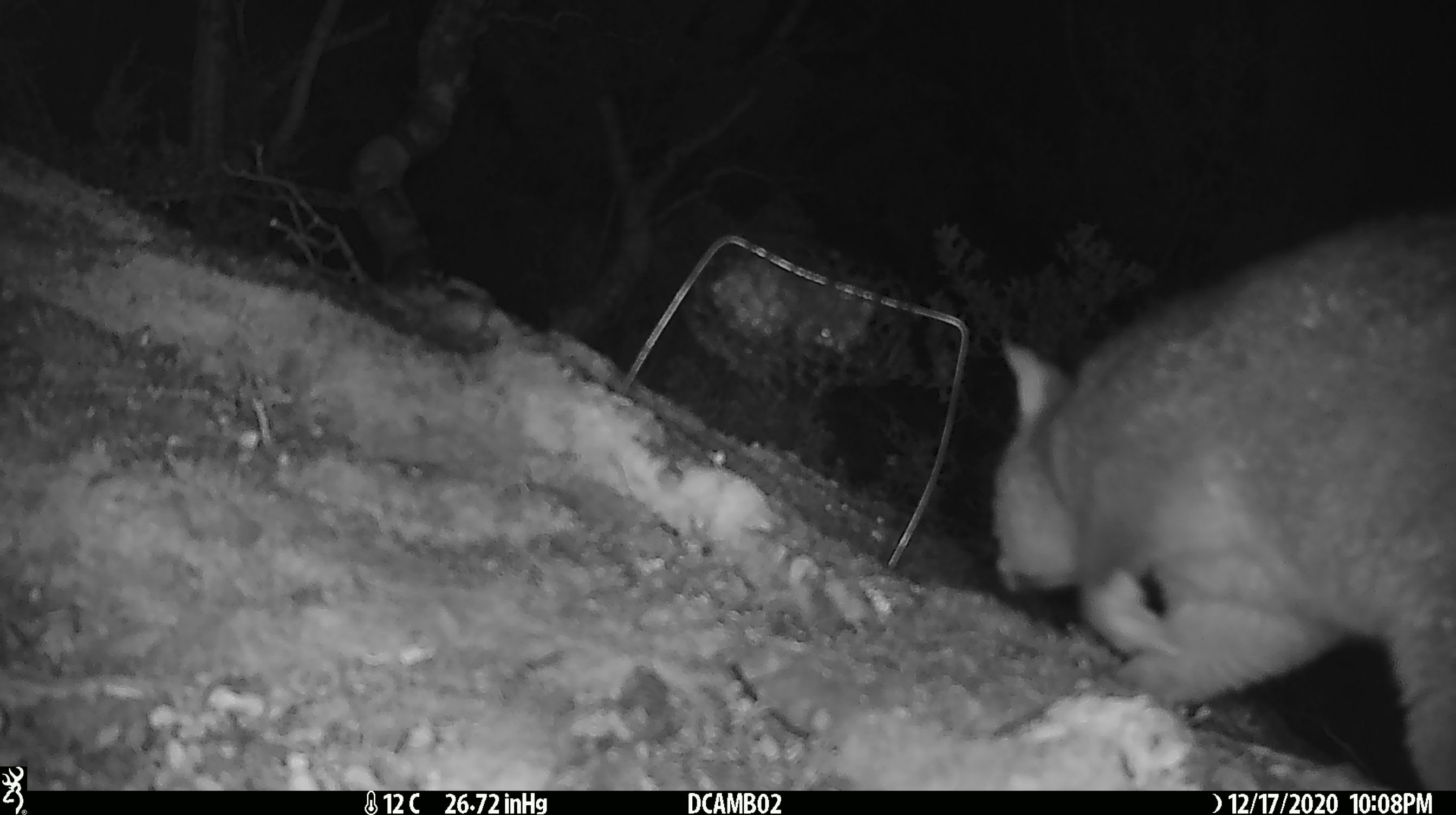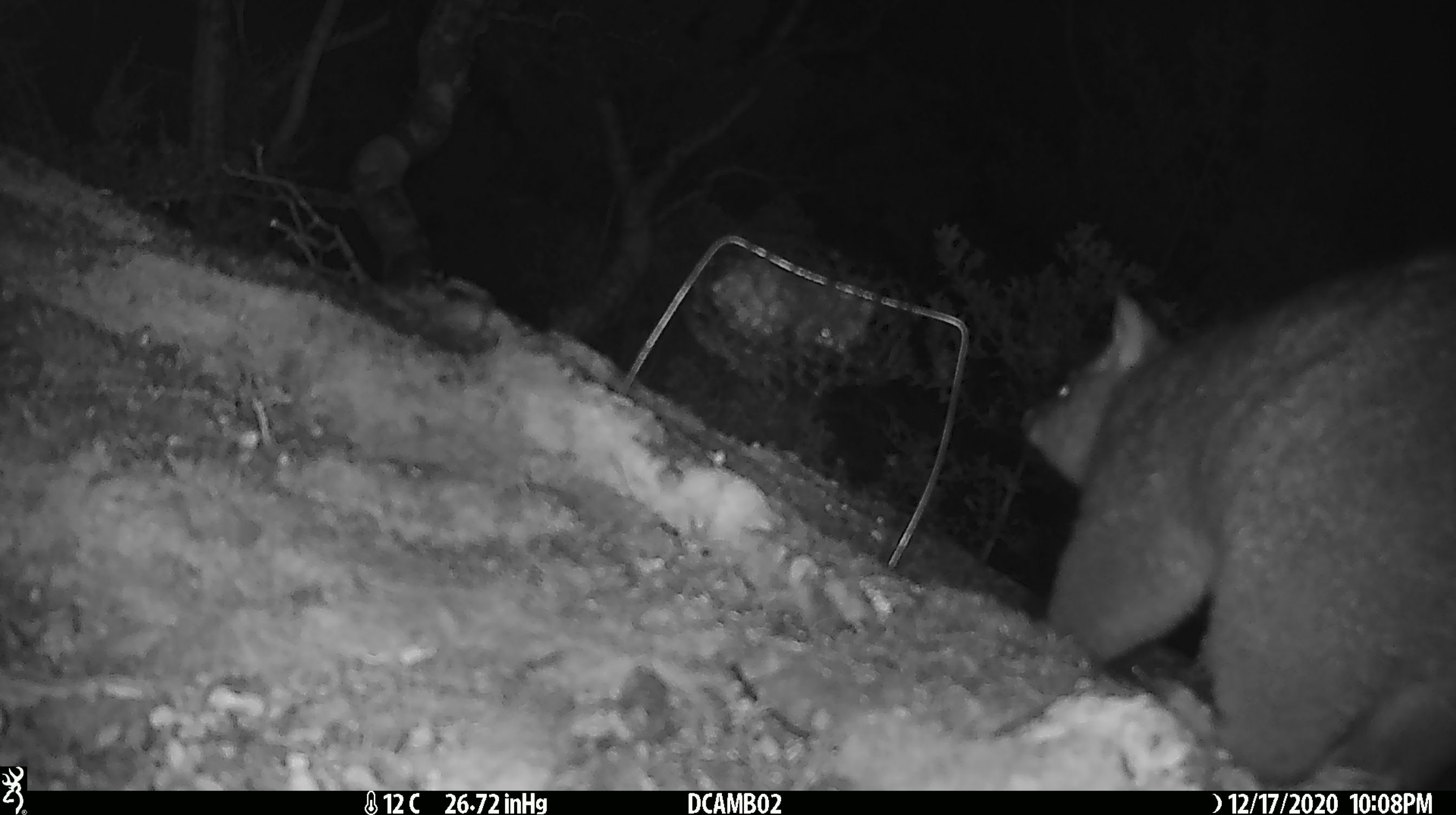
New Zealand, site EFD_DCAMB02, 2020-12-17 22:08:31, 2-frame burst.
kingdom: Animalia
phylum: Chordata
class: Mammalia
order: Diprotodontia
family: Phalangeridae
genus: Trichosurus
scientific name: Trichosurus vulpecula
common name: common brushtail possum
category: possum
Possum (common brushtail possum) (Trichosurus vulpecula).